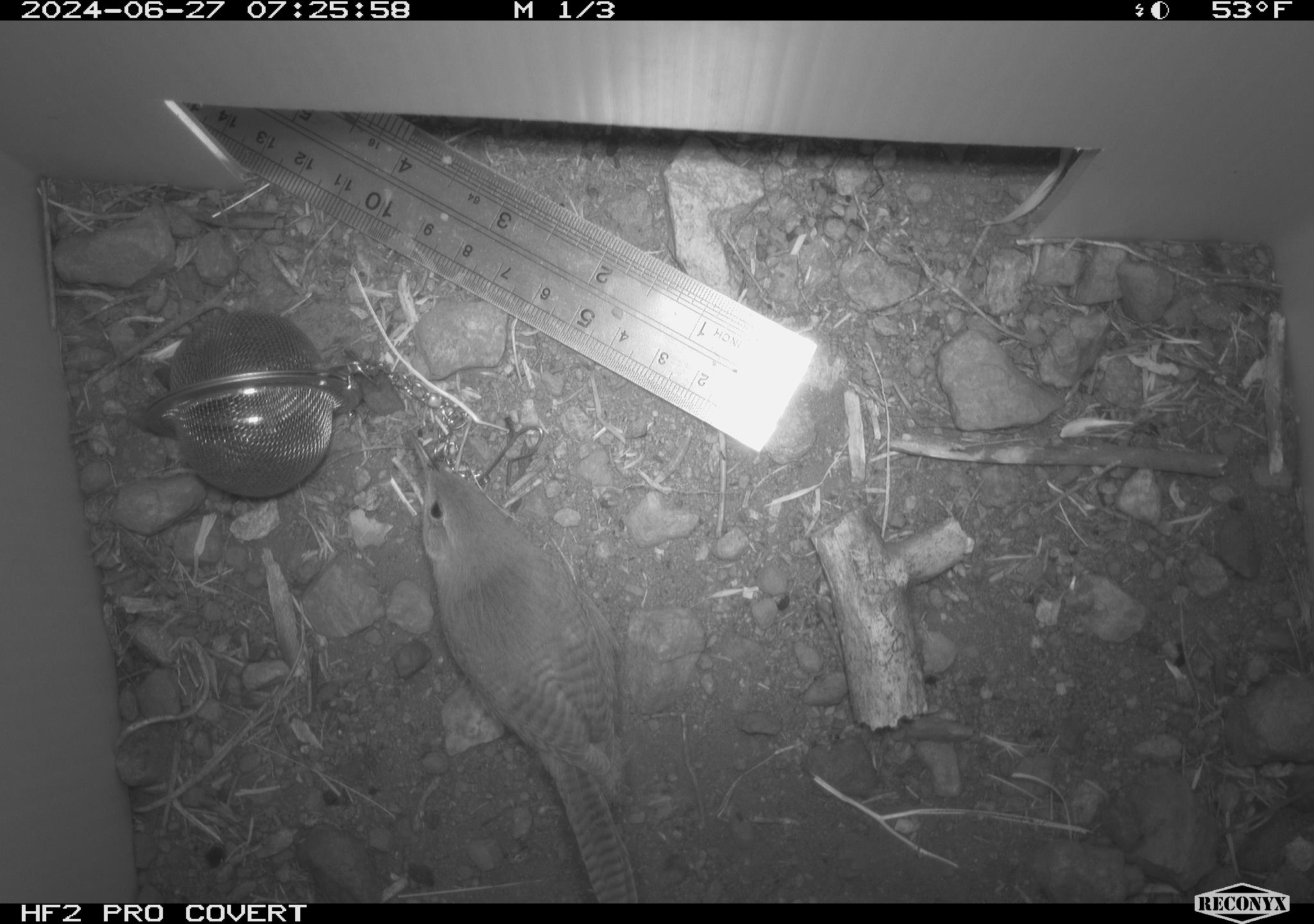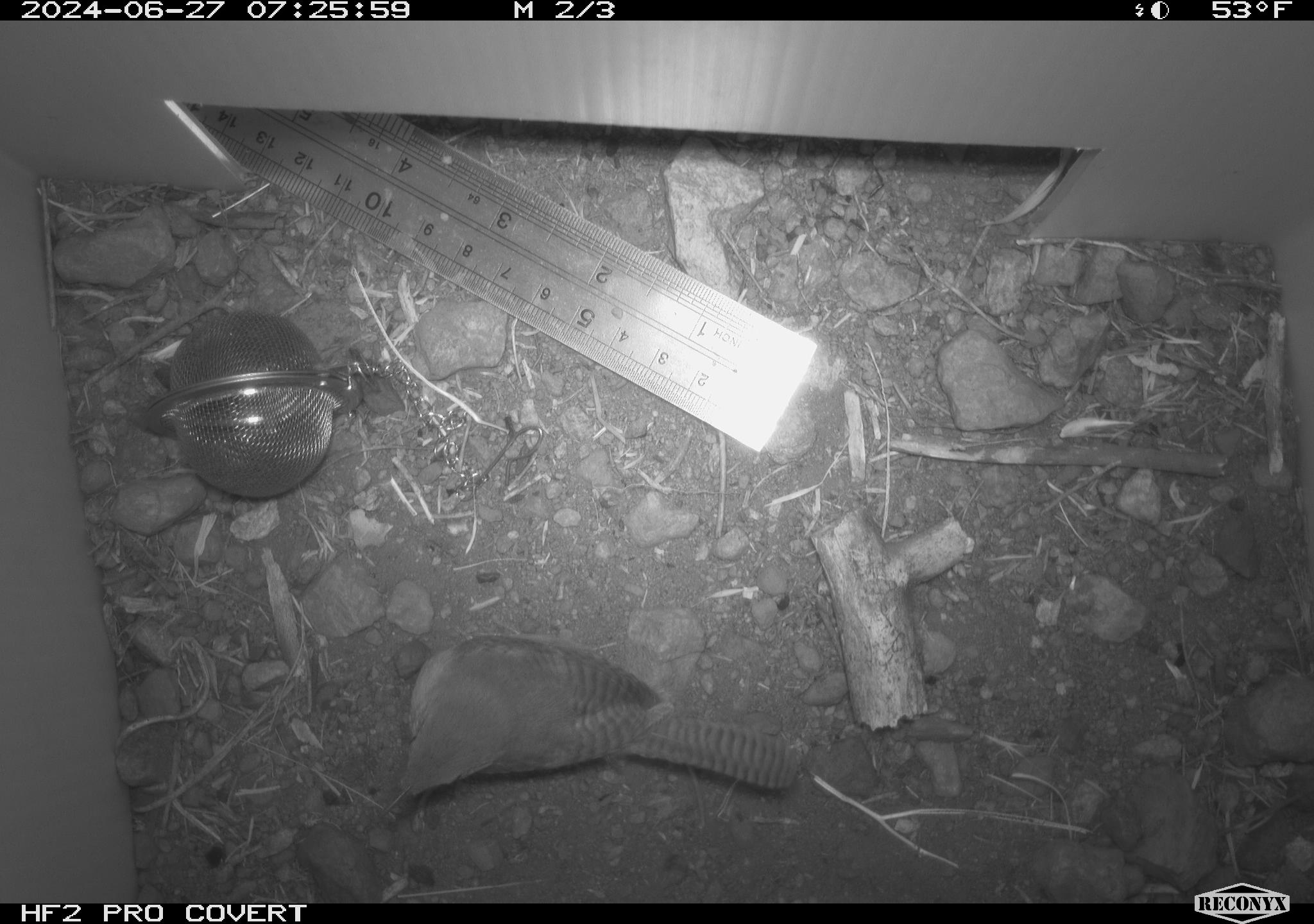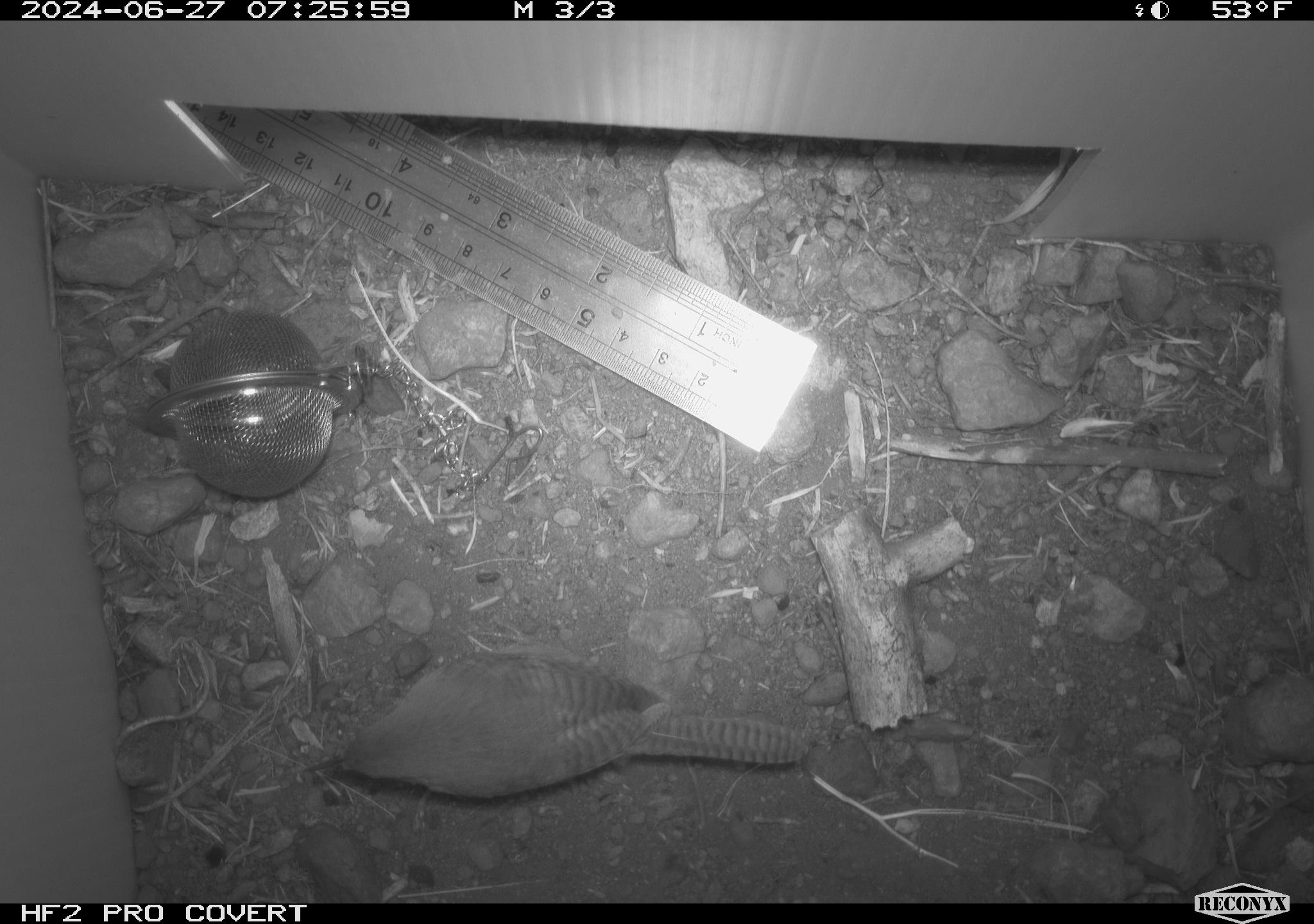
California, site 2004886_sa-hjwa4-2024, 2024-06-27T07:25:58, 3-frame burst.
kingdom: Animalia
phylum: Chordata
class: Aves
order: Passeriformes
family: Troglodytidae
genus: Troglodytes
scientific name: Troglodytes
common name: house wrens, winter wrens, and allies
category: troglodytes species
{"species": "troglodytes species (house wrens, winter wrens, and allies) (Troglodytes)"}